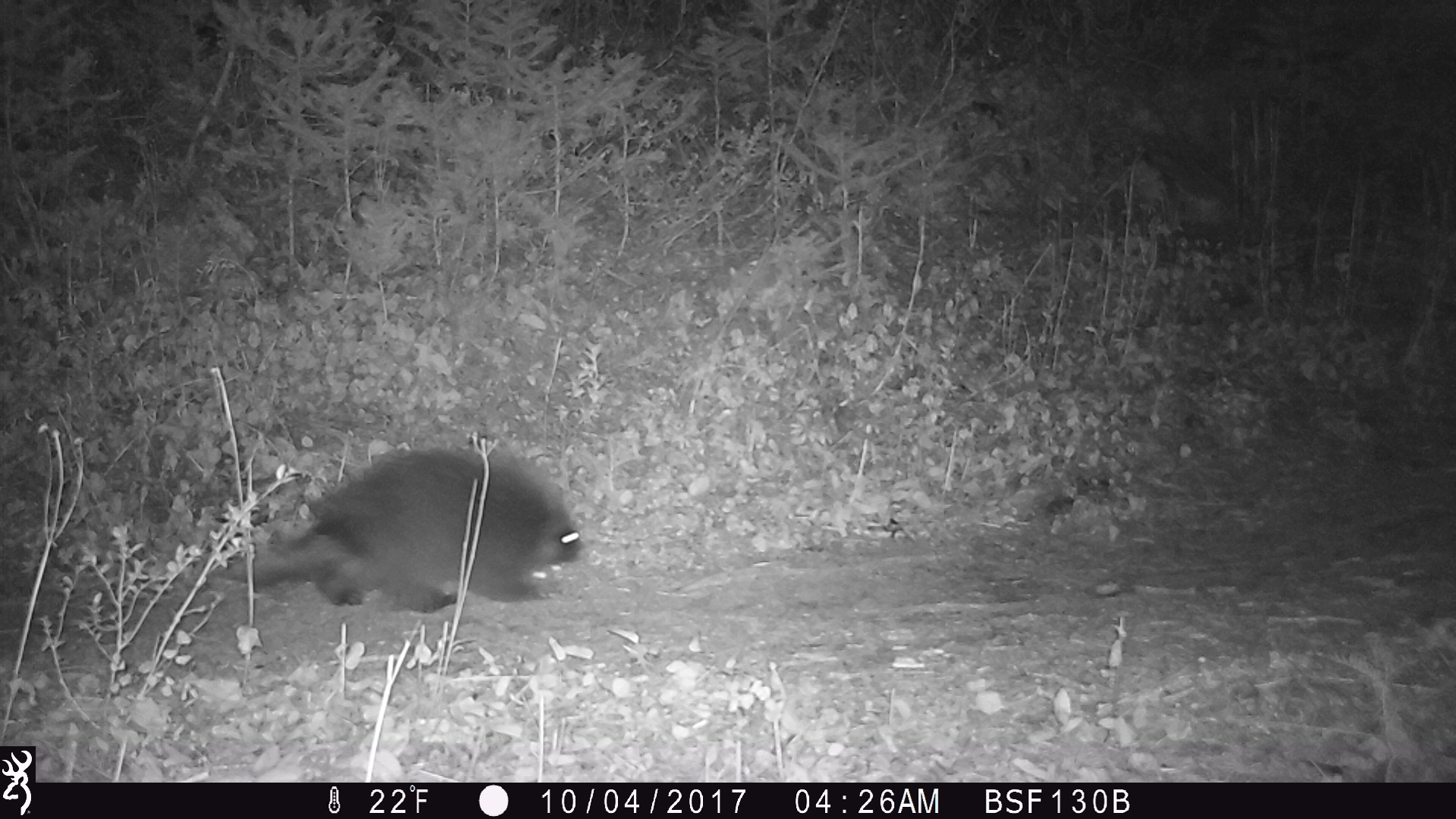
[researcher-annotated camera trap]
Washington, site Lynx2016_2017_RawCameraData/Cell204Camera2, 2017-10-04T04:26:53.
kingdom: Animalia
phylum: Chordata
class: Mammalia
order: Rodentia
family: Erethizontidae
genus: Erethizon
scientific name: Erethizon dorsatum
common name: north american porcupine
Erethizon dorsatum (north american porcupine). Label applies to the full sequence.